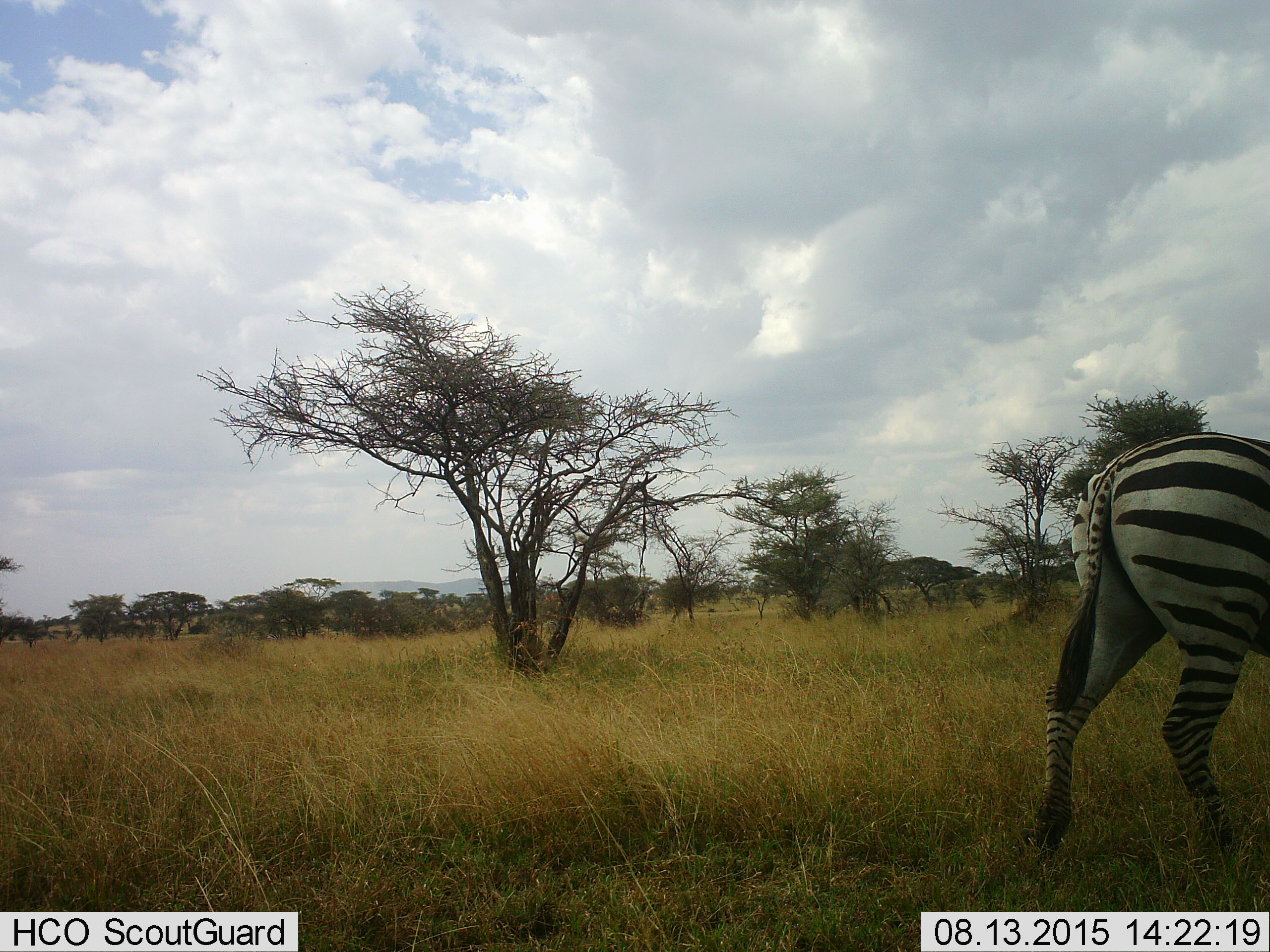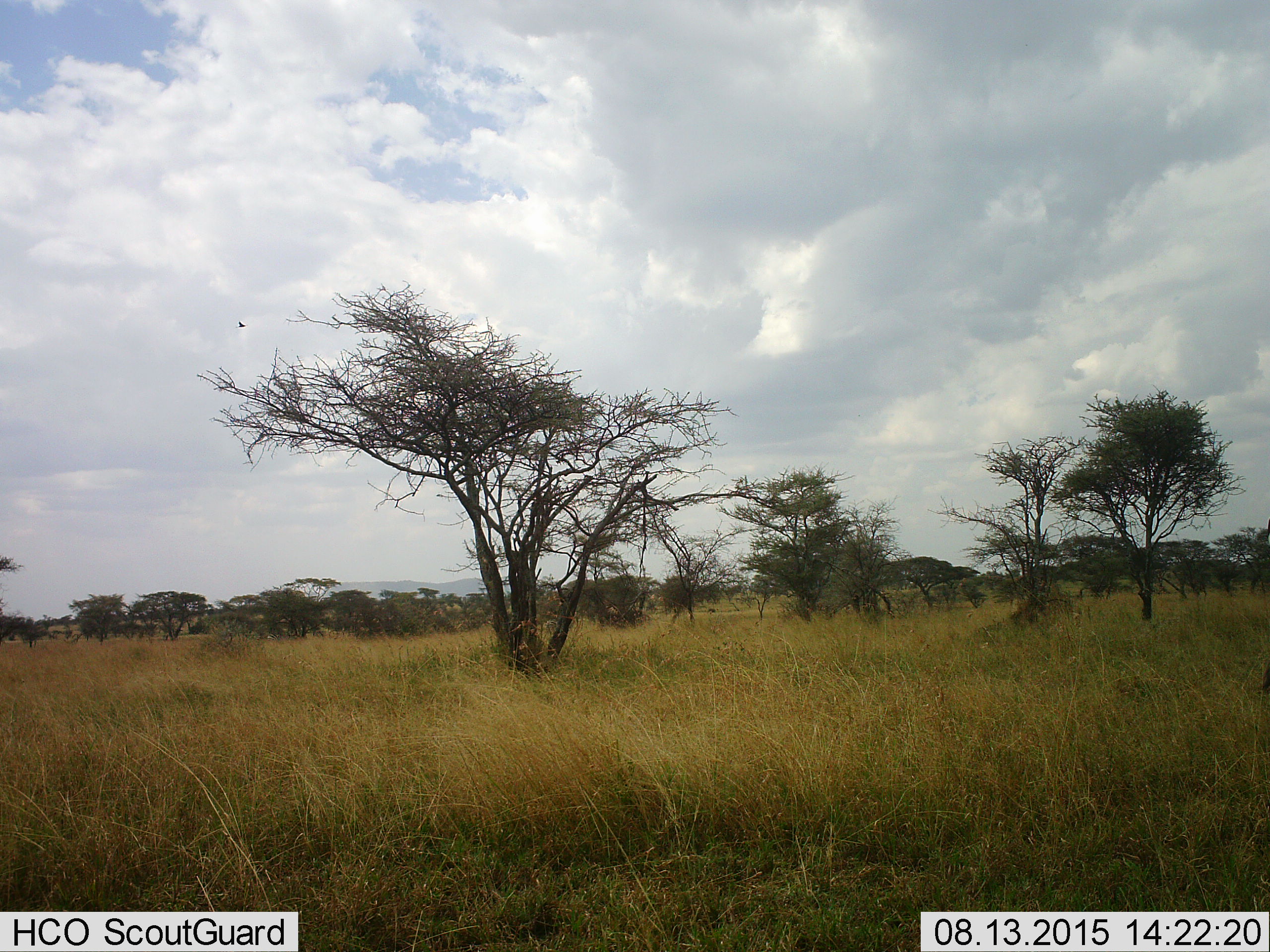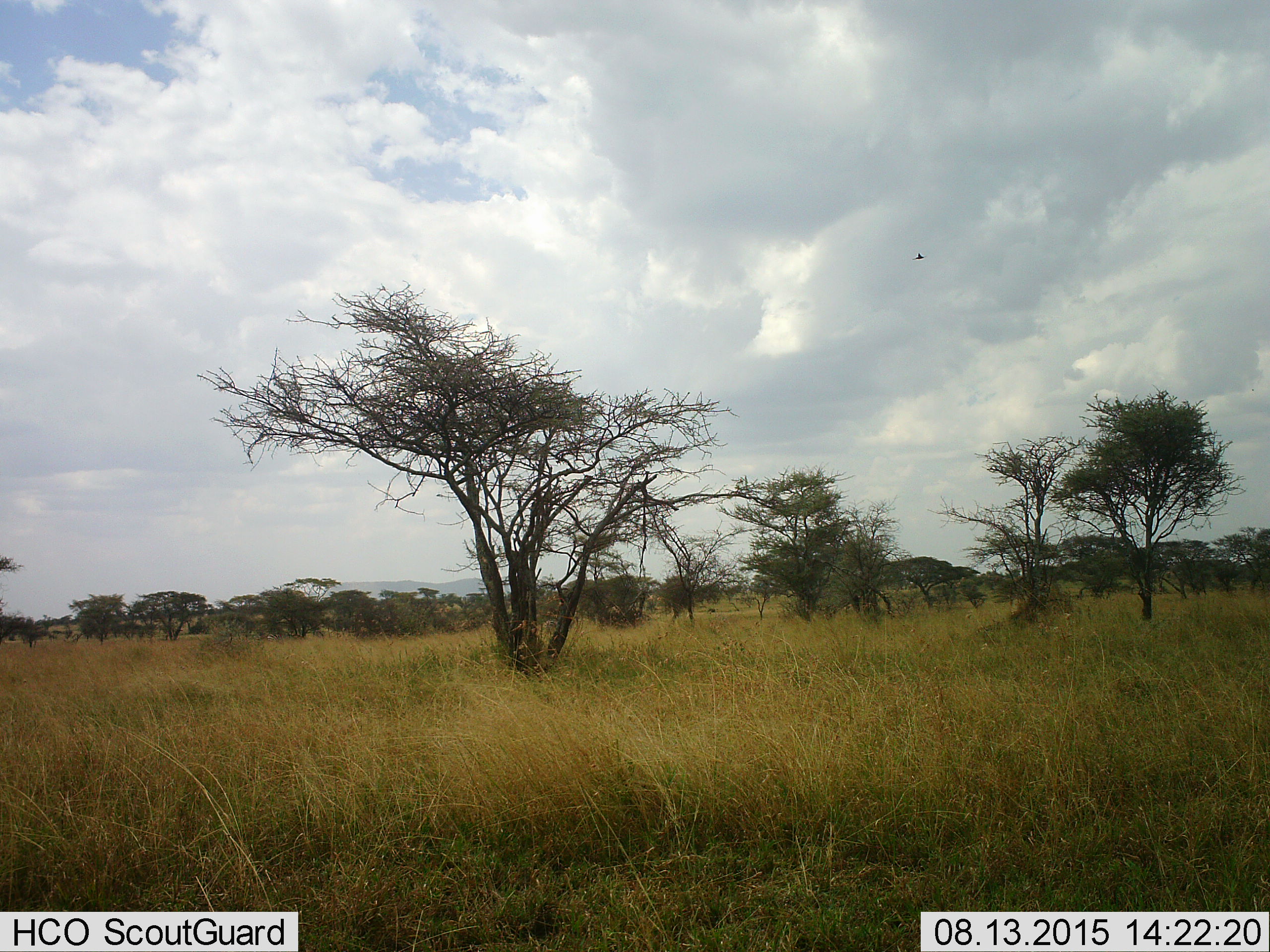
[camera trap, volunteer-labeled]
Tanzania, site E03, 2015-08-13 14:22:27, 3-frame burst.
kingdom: Animalia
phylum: Chordata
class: Mammalia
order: Perissodactyla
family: Equidae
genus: Equus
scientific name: Equus quagga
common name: plains zebra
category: zebra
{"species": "zebra (plains zebra) (Equus quagga)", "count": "1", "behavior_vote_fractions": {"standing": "16%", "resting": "0%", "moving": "84%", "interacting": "0%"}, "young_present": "0%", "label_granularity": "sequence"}